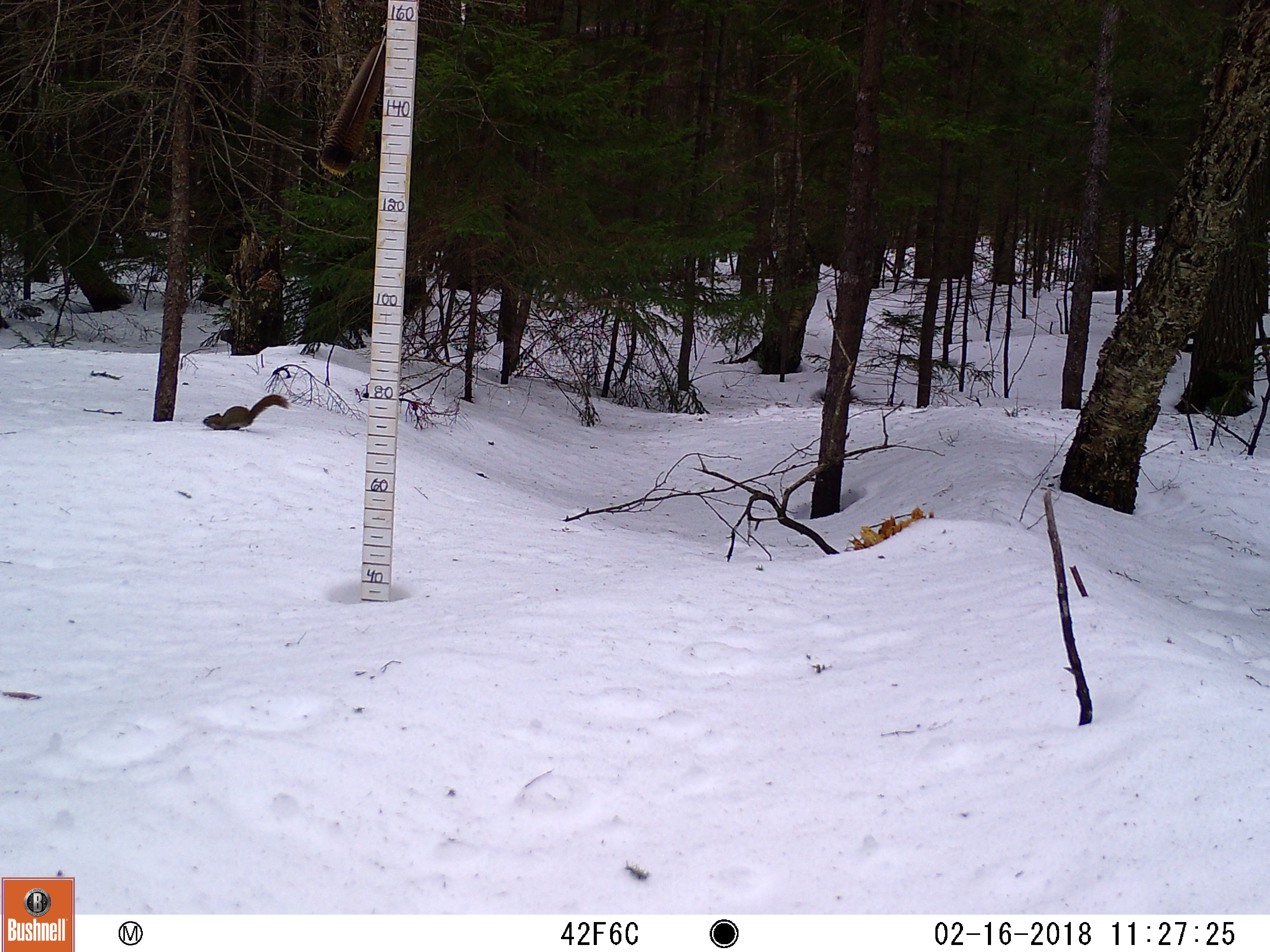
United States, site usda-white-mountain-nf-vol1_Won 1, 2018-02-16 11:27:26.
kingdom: Animalia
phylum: Chordata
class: Mammalia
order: Rodentia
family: Sciuridae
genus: Tamiasciurus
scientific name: Tamiasciurus hudsonicus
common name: red squirrel